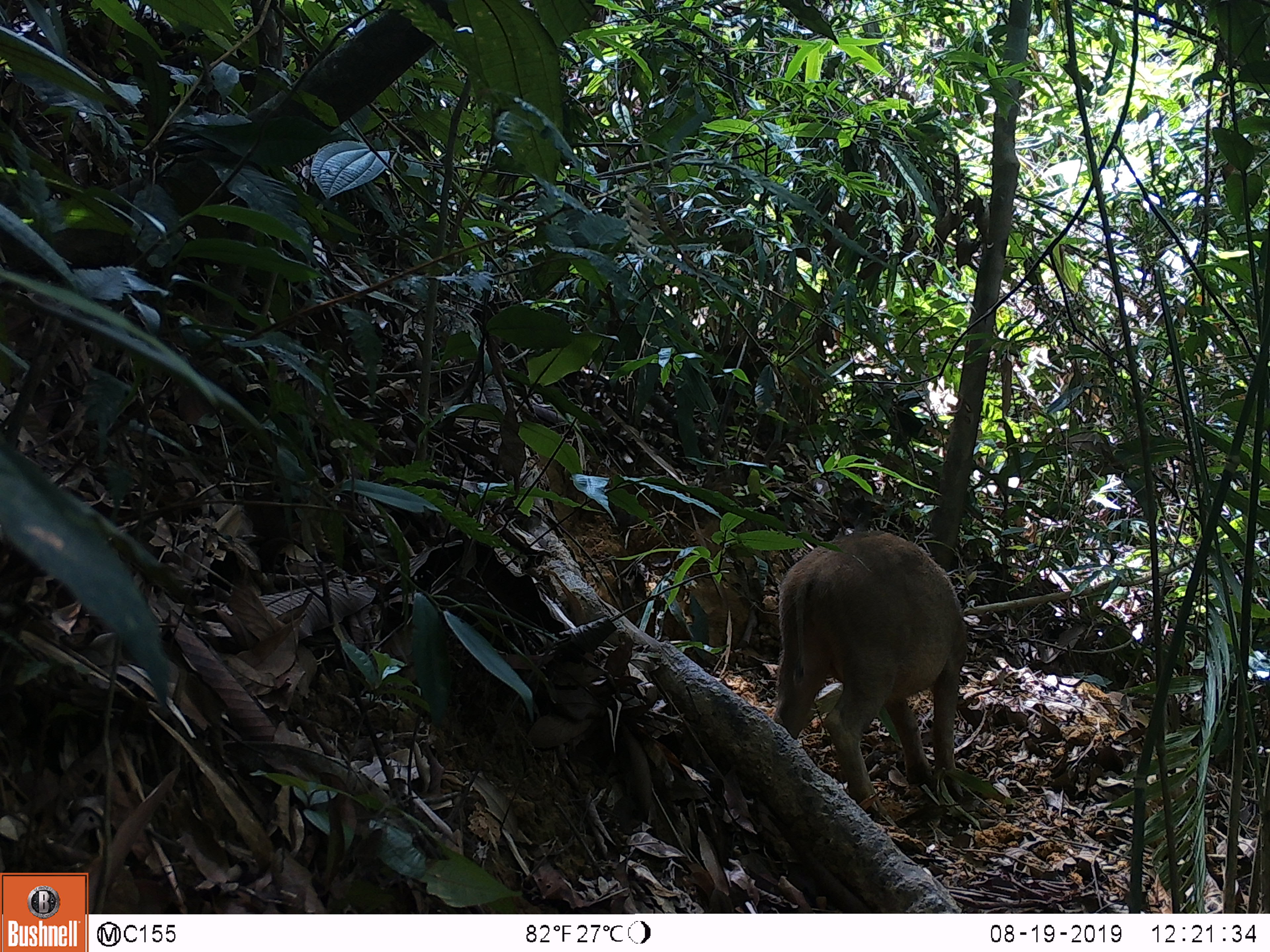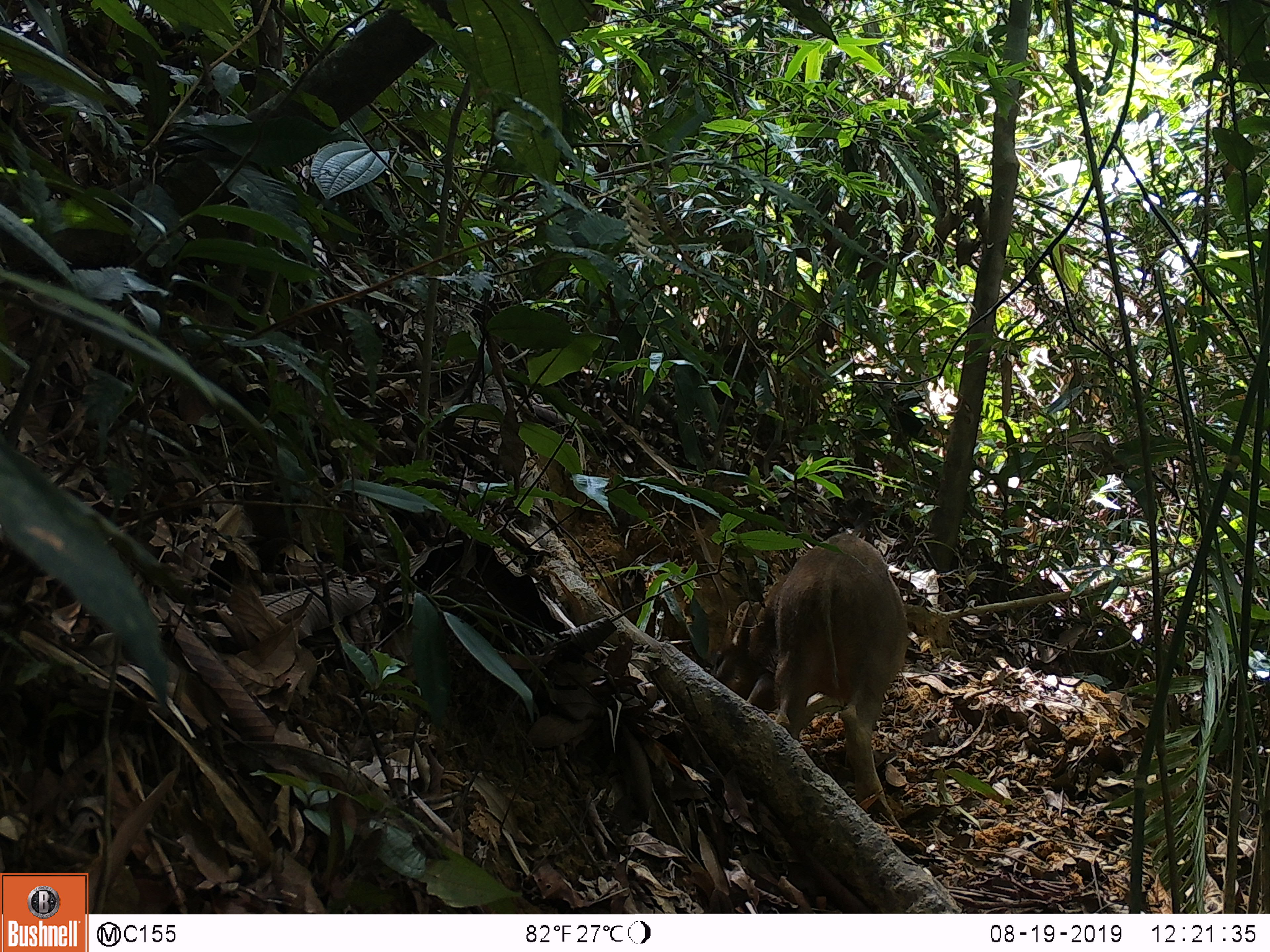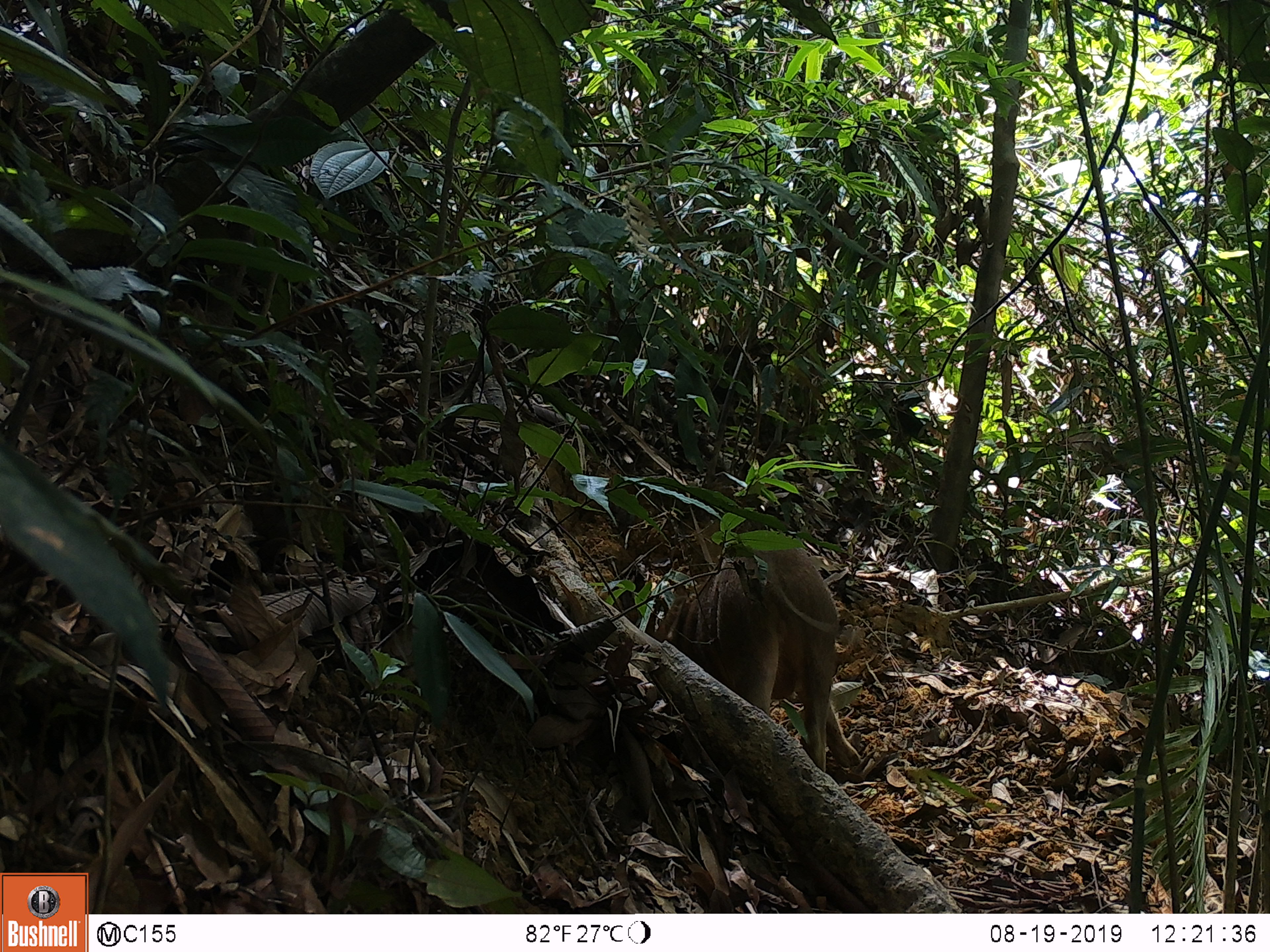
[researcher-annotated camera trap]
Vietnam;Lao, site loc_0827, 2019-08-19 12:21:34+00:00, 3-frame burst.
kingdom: Animalia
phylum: Chordata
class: Mammalia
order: Artiodactyla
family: Suidae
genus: Sus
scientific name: Sus scrofa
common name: eurasian wild pig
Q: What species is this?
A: Eurasian wild pig (Sus scrofa).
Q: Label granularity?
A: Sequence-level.